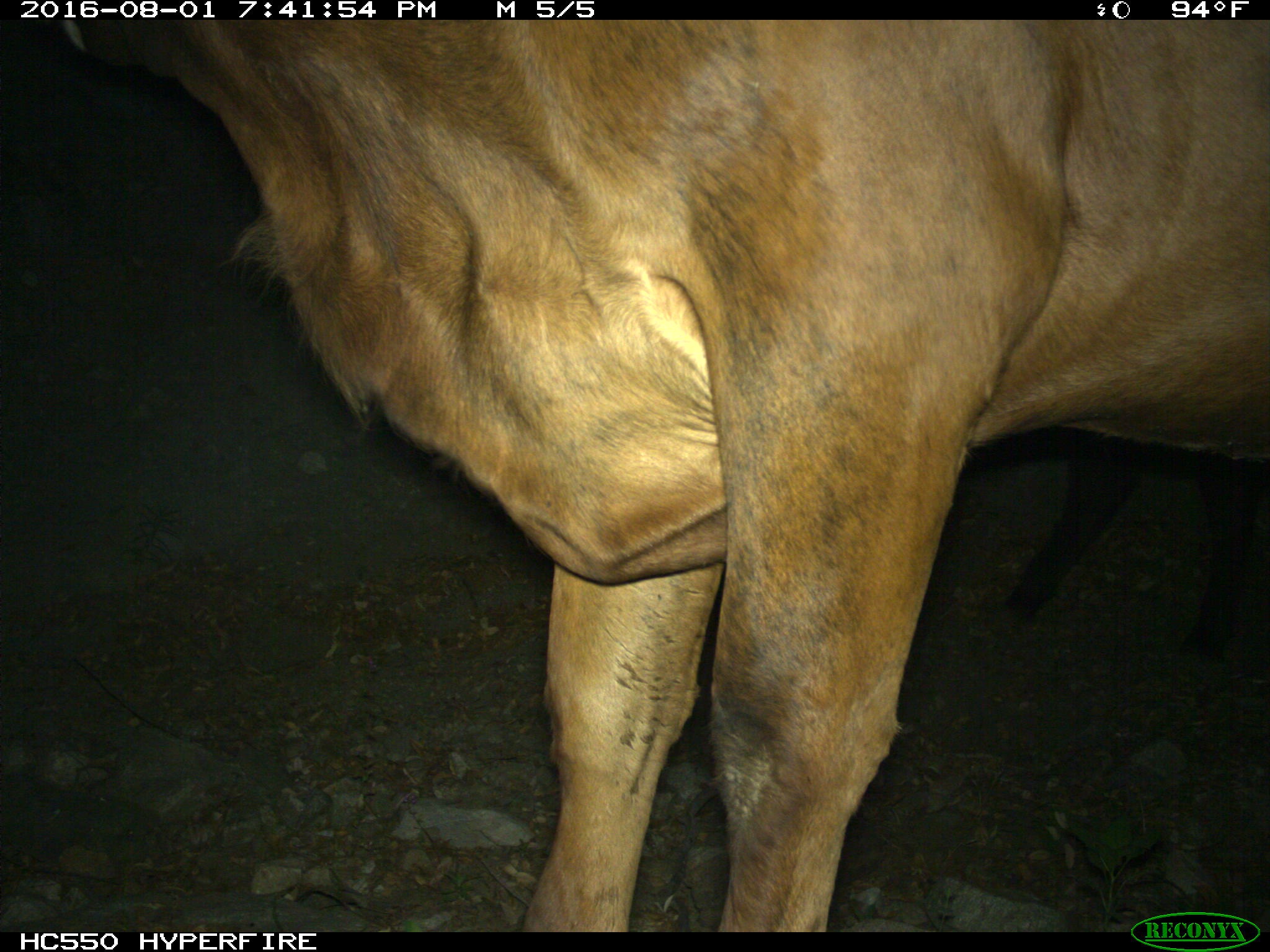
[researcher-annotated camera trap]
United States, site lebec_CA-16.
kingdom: Animalia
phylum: Chordata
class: Mammalia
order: Artiodactyla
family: Bovidae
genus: Bos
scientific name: Bos taurus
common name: domestic cow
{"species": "Bos taurus (domestic cow)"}